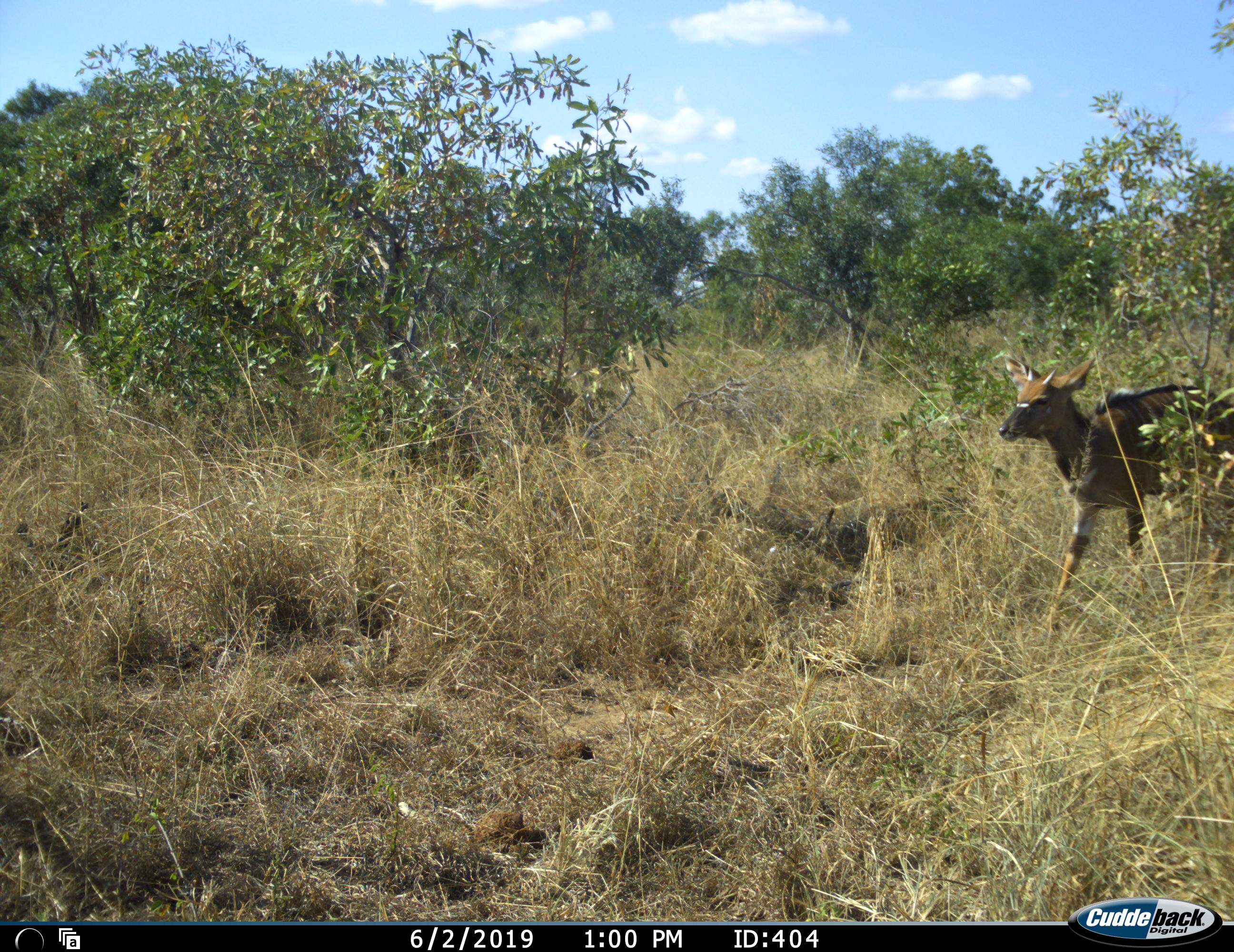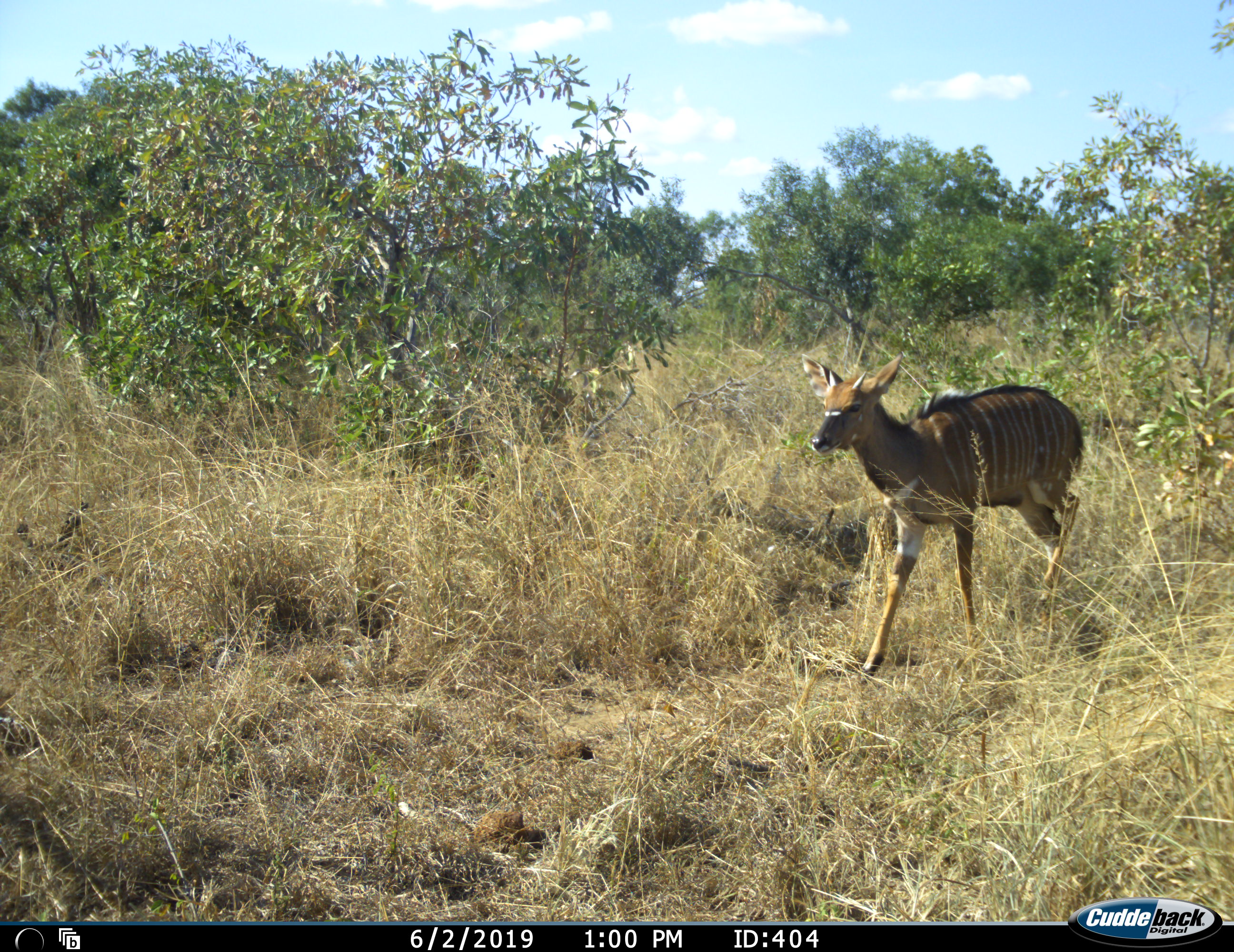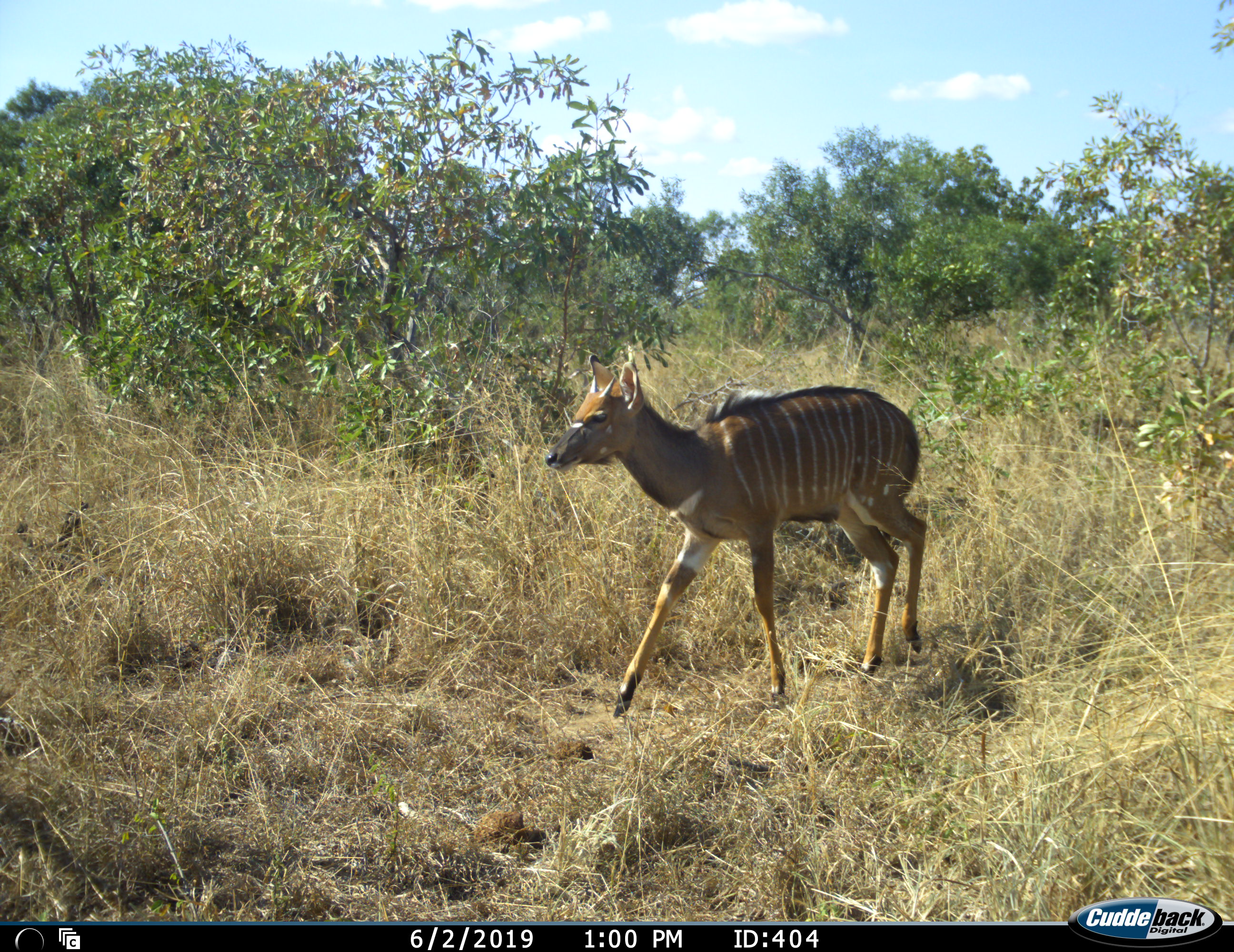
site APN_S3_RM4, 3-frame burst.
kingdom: Animalia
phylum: Chordata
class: Mammalia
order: Artiodactyla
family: Bovidae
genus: Tragelaphus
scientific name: Tragelaphus angasii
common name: nyala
Nyala (Tragelaphus angasii), count 1. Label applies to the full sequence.